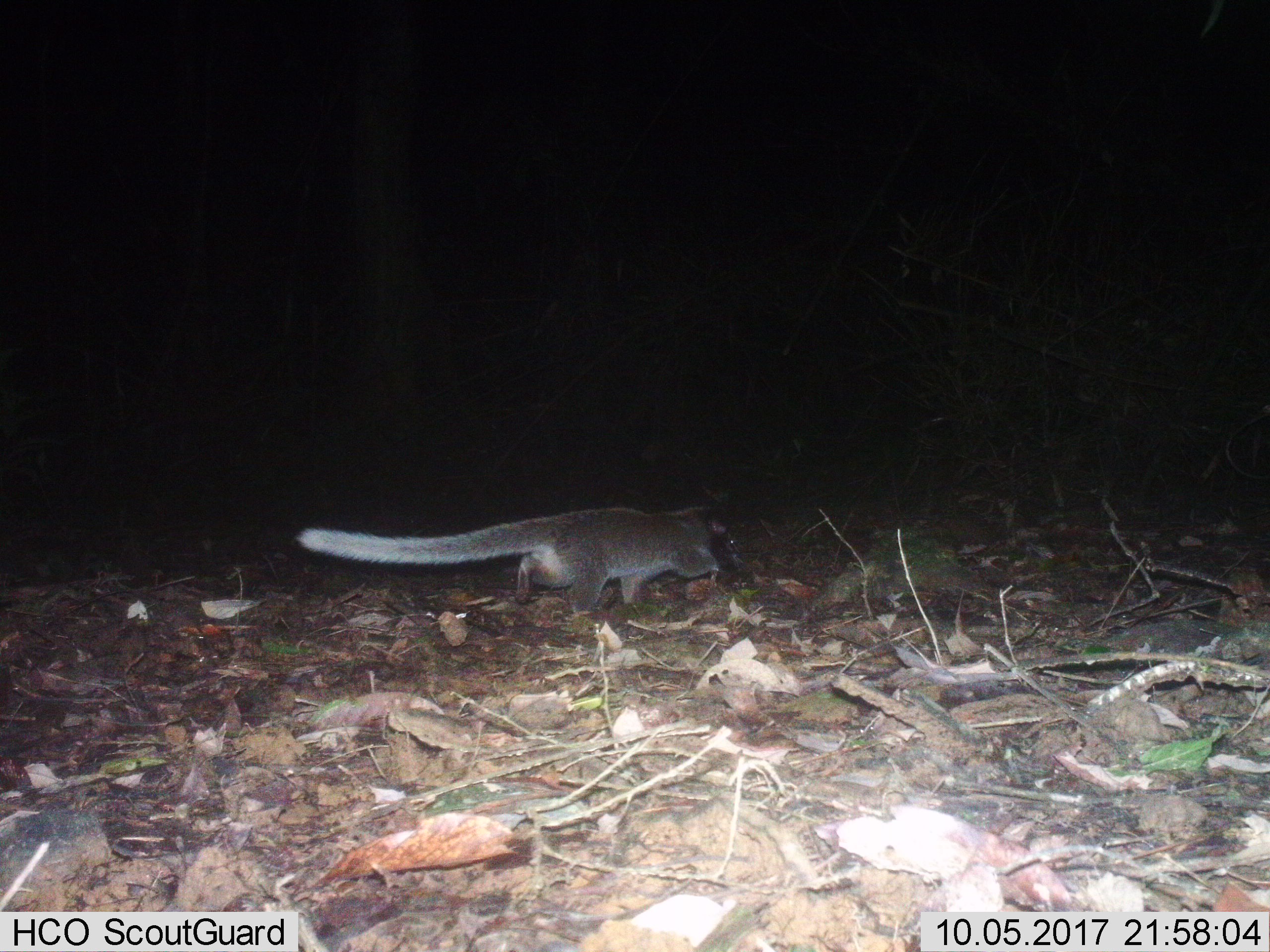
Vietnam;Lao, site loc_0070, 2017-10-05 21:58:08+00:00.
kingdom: Animalia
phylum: Chordata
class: Mammalia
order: Carnivora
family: Viverridae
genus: Paguma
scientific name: Paguma larvata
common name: masked palm civet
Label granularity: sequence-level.